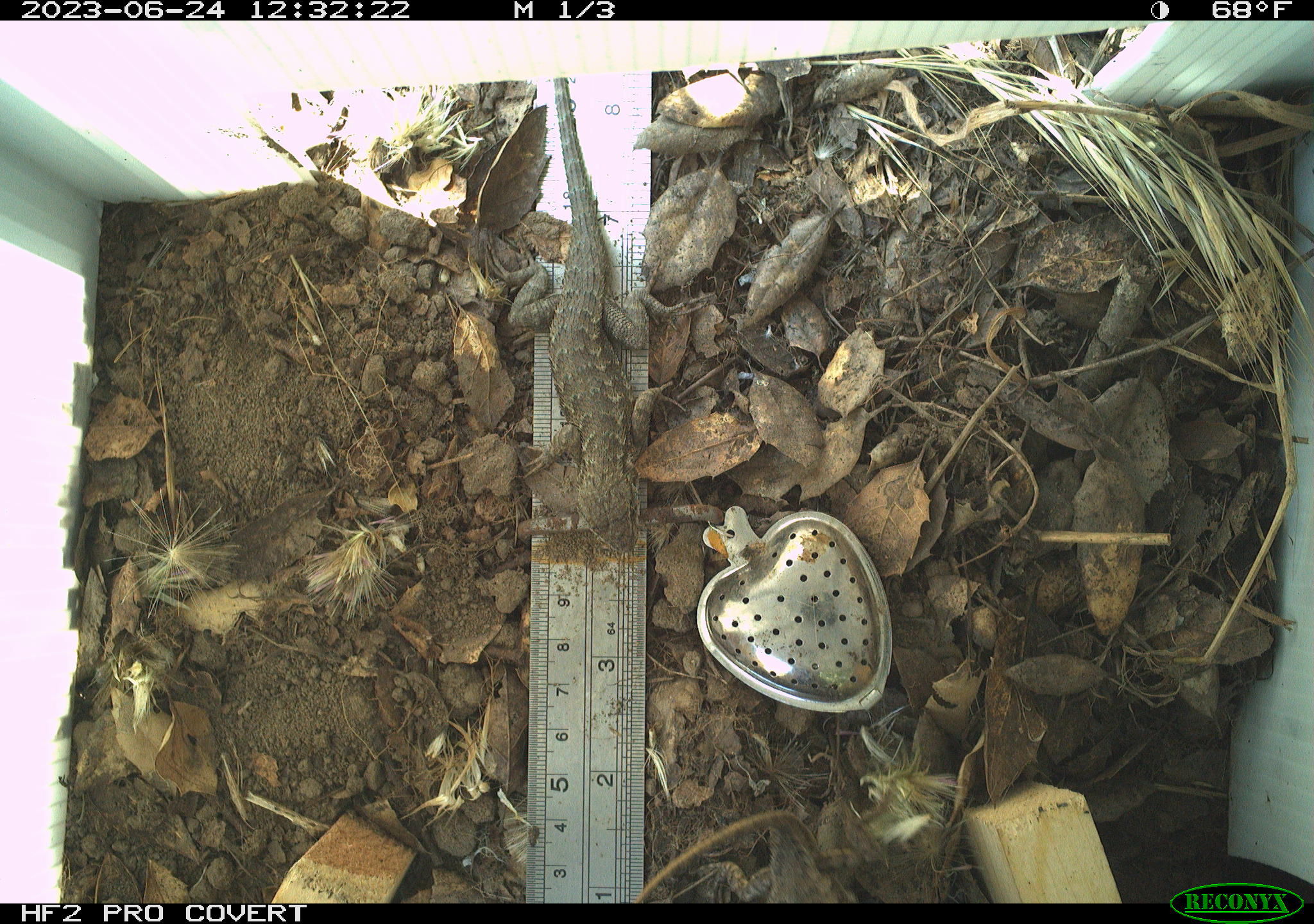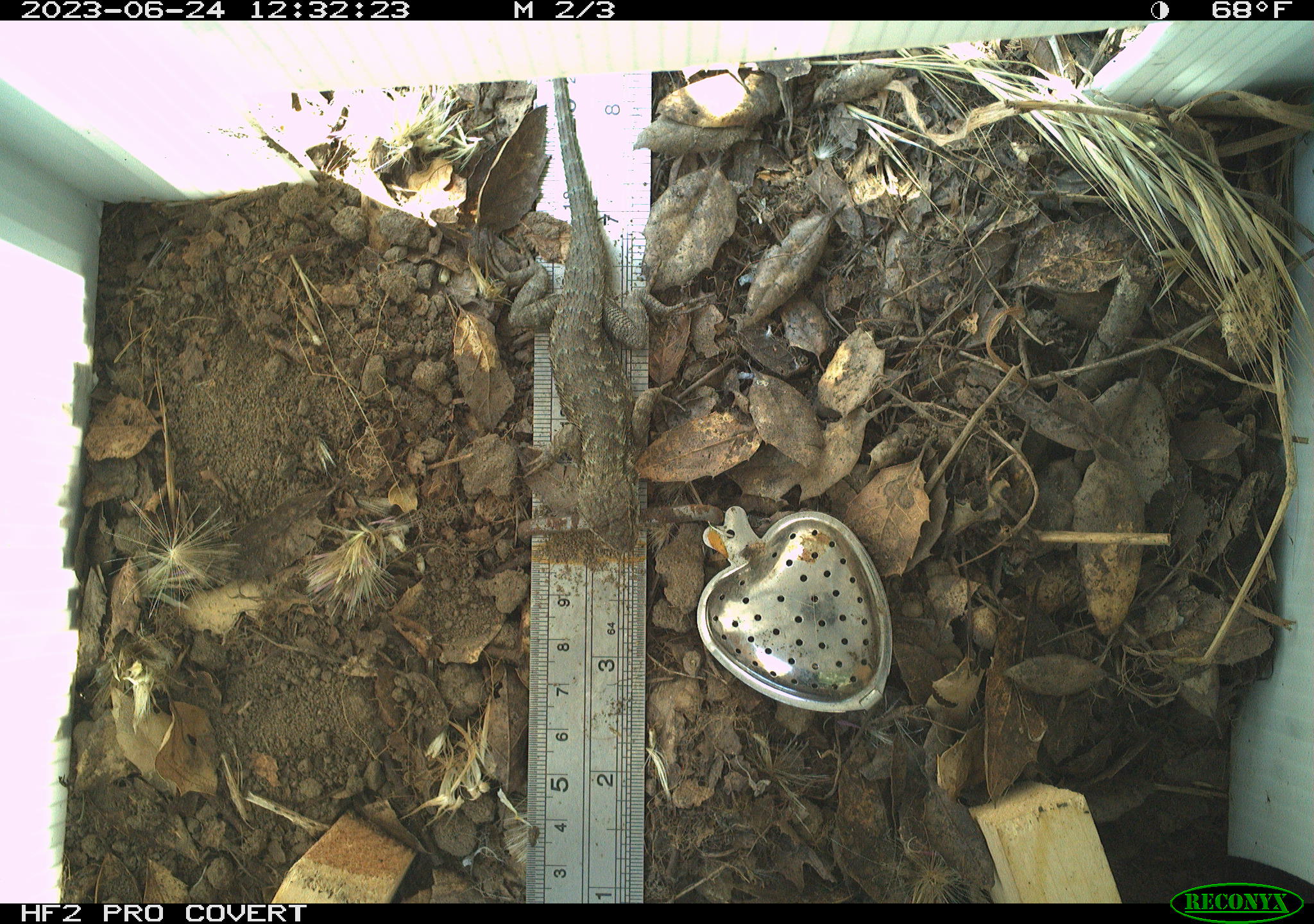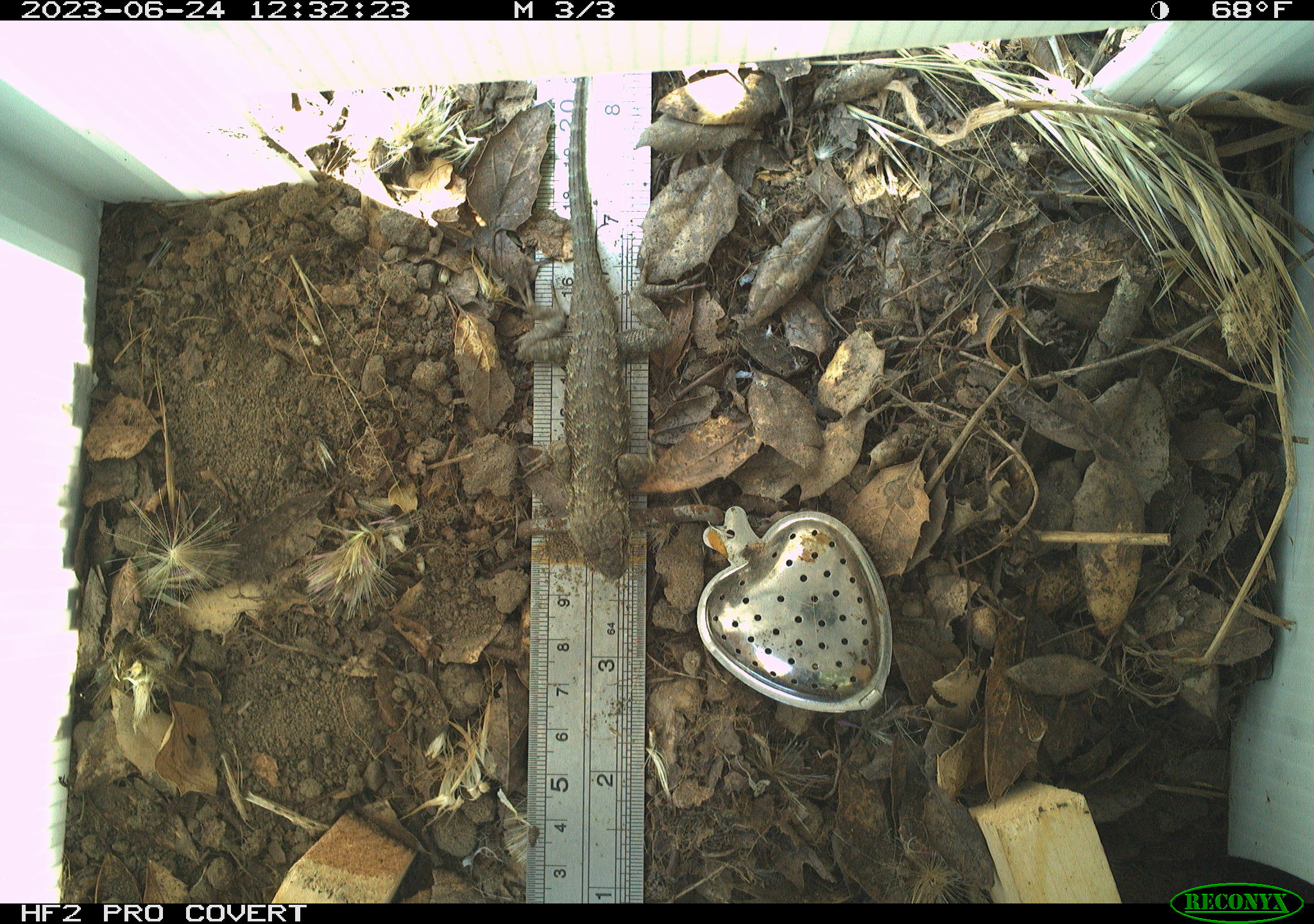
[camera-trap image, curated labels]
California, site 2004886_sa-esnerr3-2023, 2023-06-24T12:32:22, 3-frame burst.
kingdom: Animalia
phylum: Chordata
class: Reptilia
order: Squamata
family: Phrynosomatidae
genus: Sceloporus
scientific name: Sceloporus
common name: spiny lizards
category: sceloporus species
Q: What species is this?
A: Sceloporus species (spiny lizards) (Sceloporus).